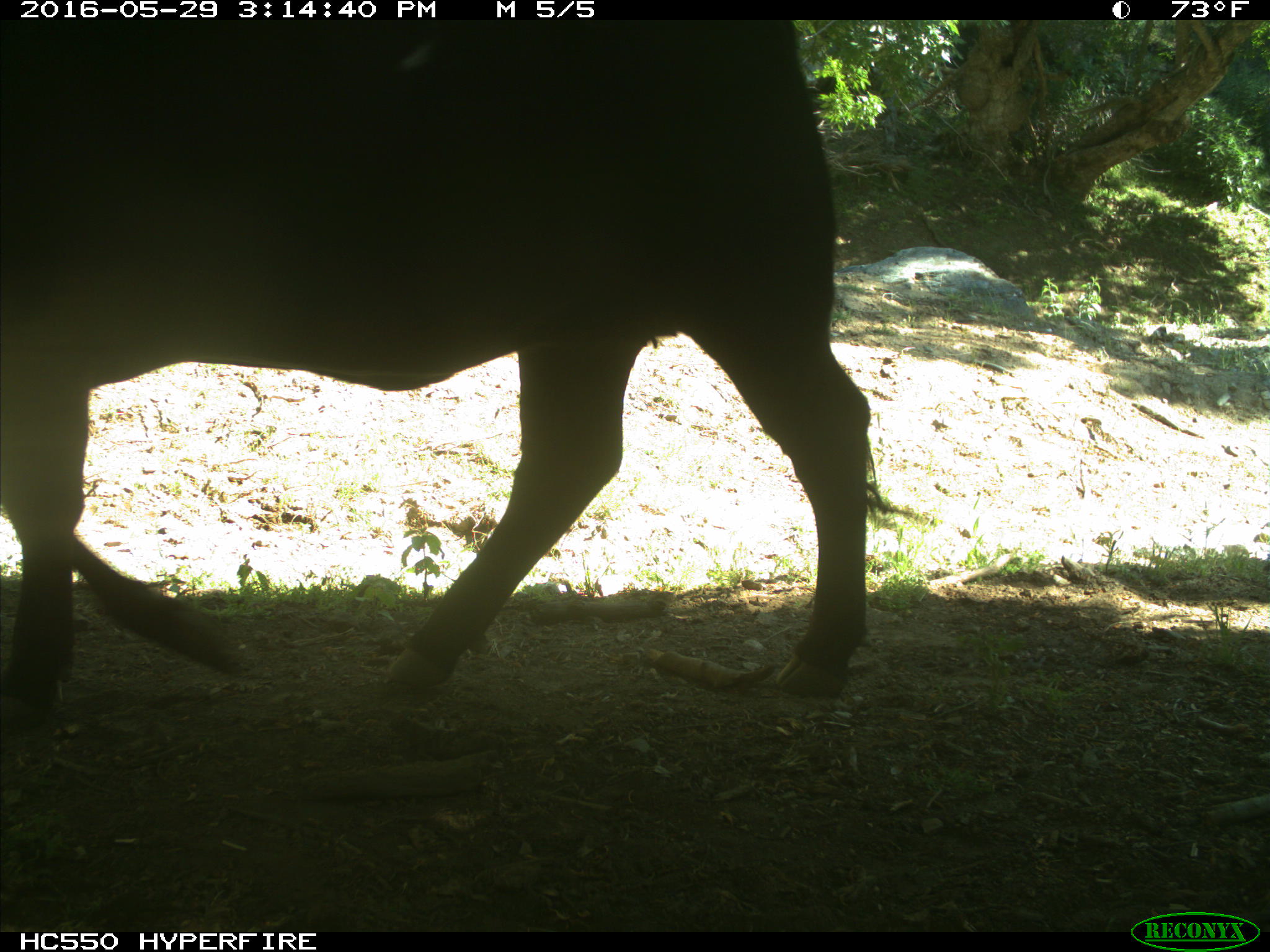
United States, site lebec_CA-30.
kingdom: Animalia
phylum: Chordata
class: Mammalia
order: Artiodactyla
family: Bovidae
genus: Bos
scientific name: Bos taurus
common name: domestic cow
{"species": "Bos taurus (domestic cow)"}